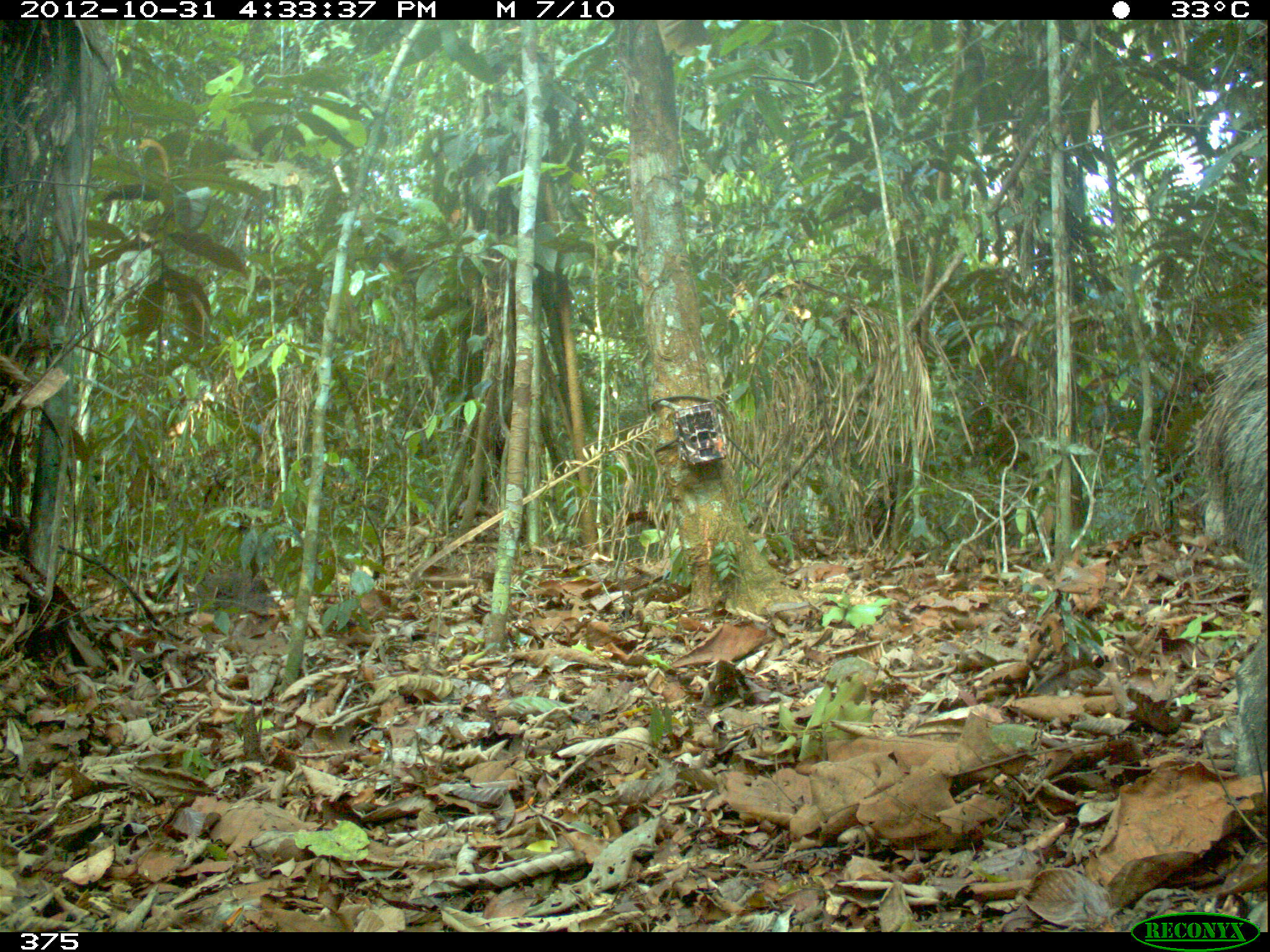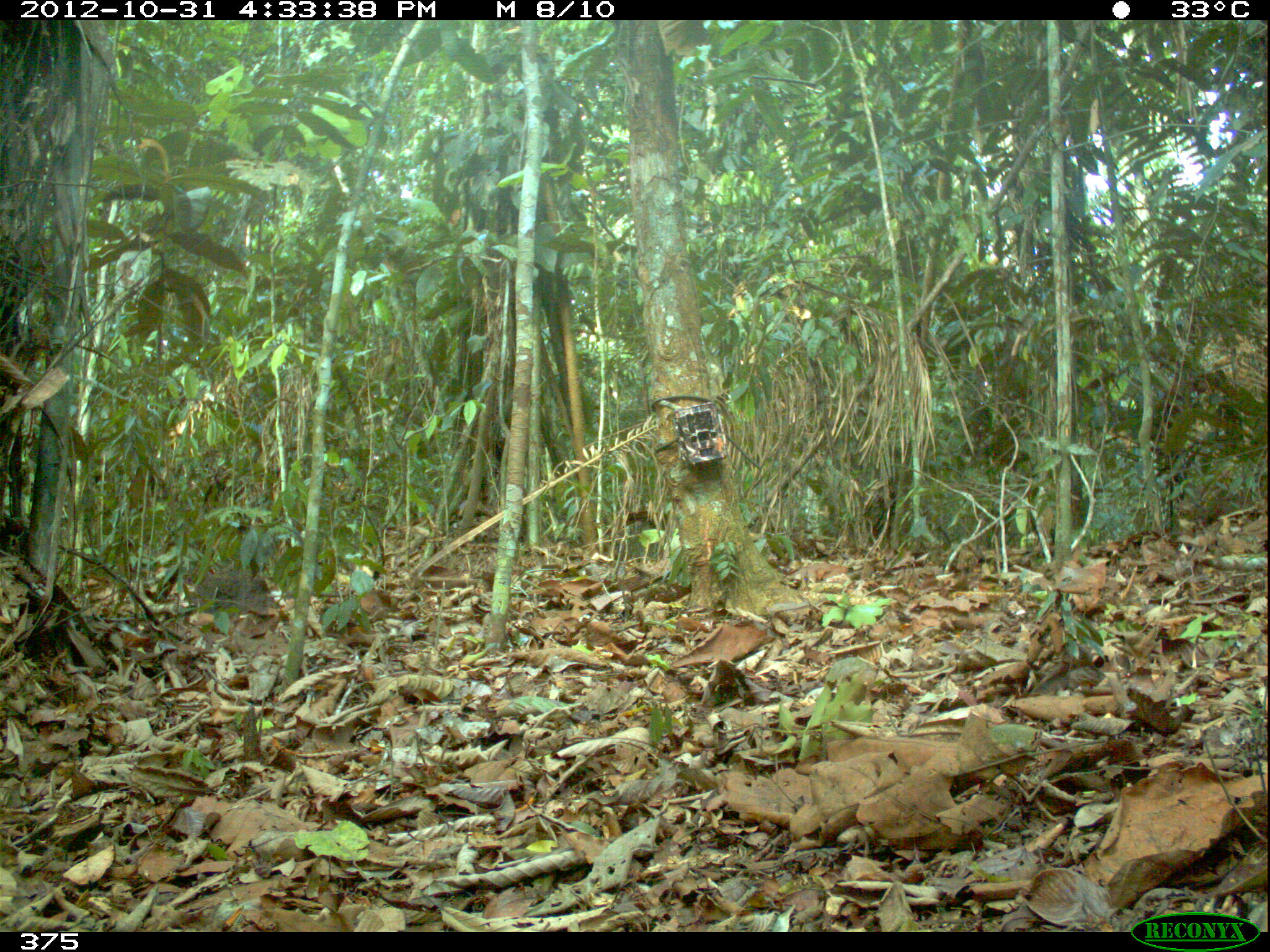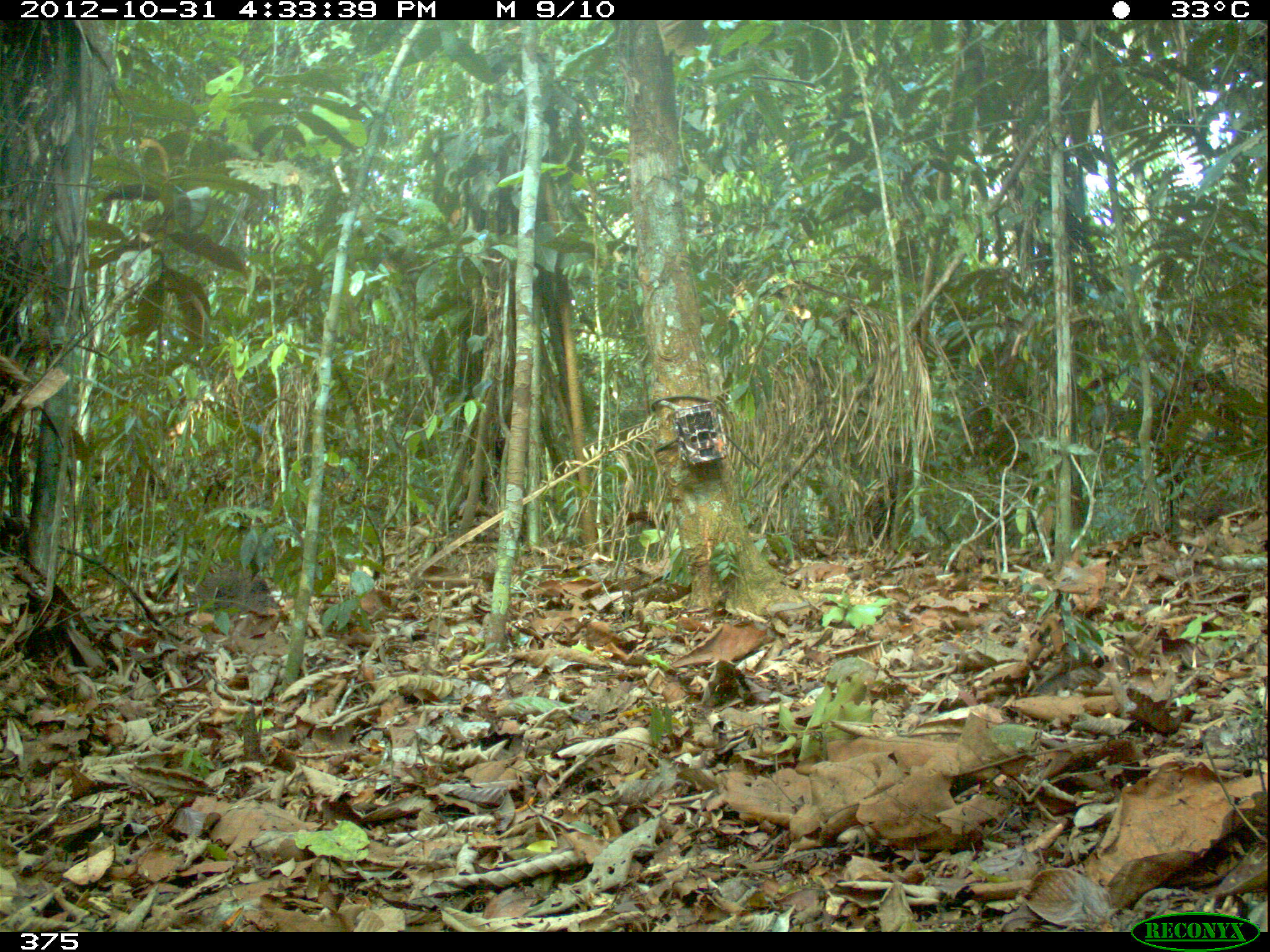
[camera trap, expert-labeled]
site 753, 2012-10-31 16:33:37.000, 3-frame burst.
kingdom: Animalia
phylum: Chordata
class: Mammalia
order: Artiodactyla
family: Tayassuidae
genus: Tayassu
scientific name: Tayassu pecari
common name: white-lipped peccary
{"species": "Tayassu pecari (white-lipped peccary)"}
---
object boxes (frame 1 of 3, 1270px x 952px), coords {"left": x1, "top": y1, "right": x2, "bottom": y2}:
tayassu pecari: {"left": 1191, "top": 320, "right": 1267, "bottom": 777}